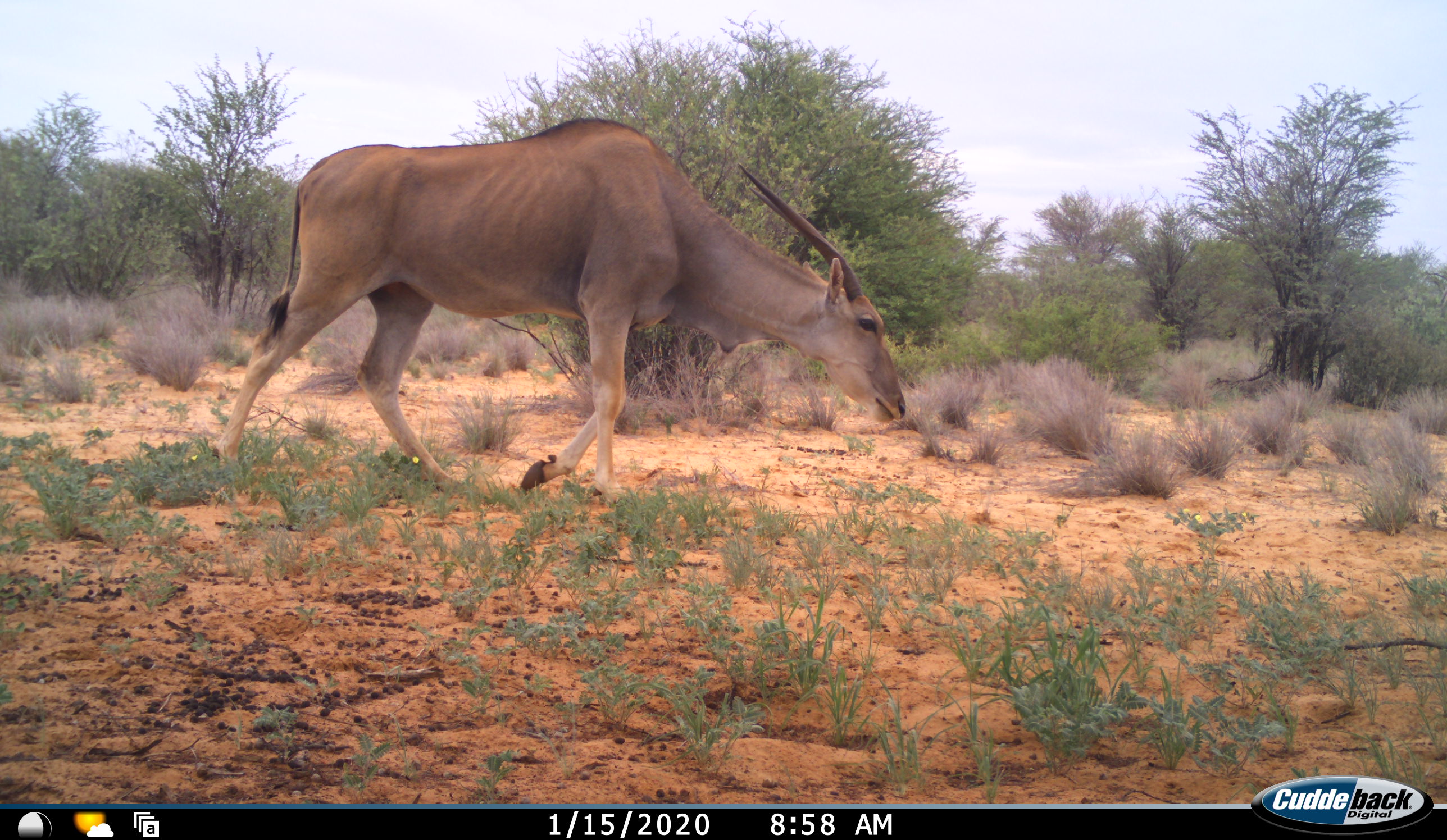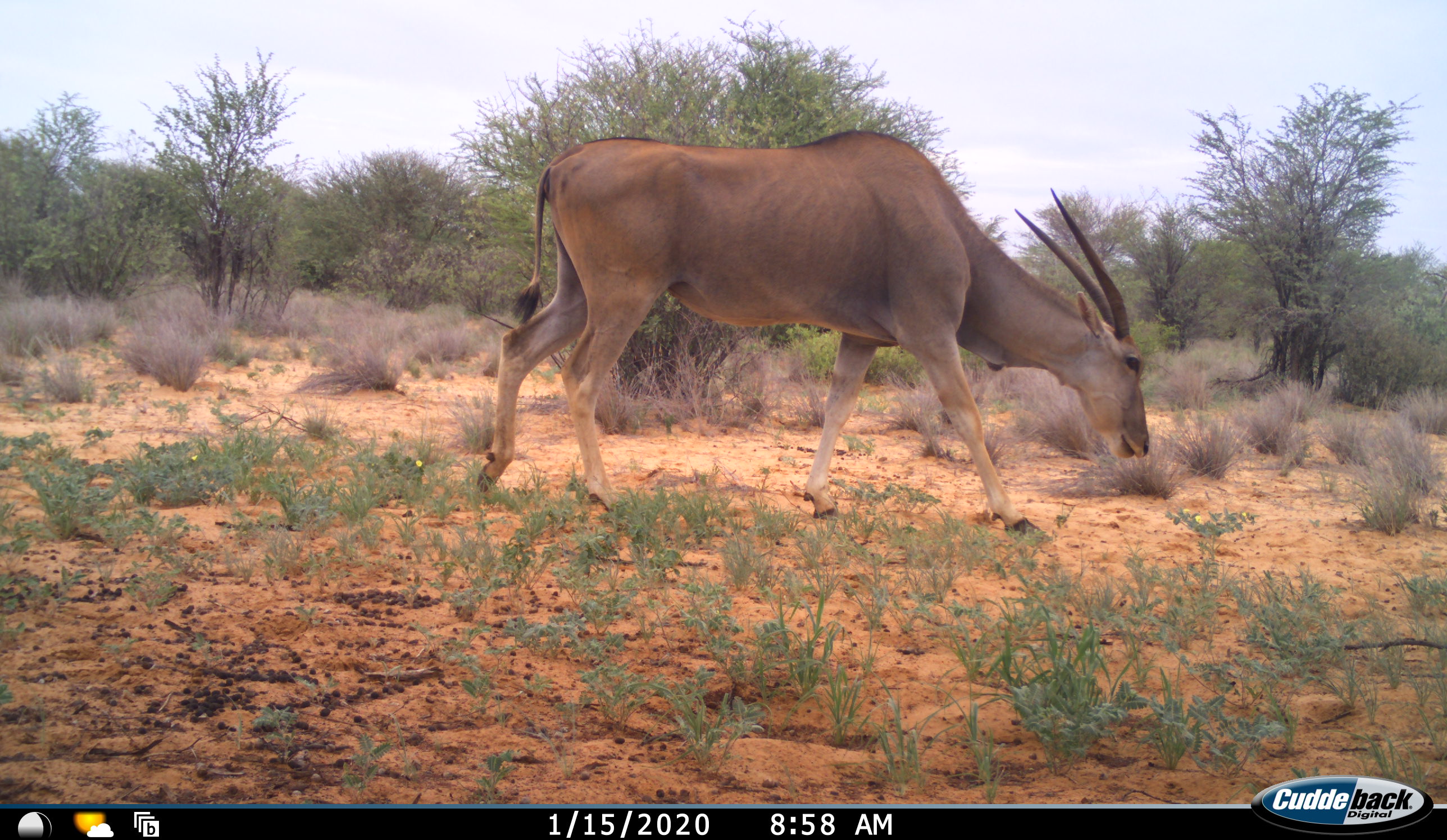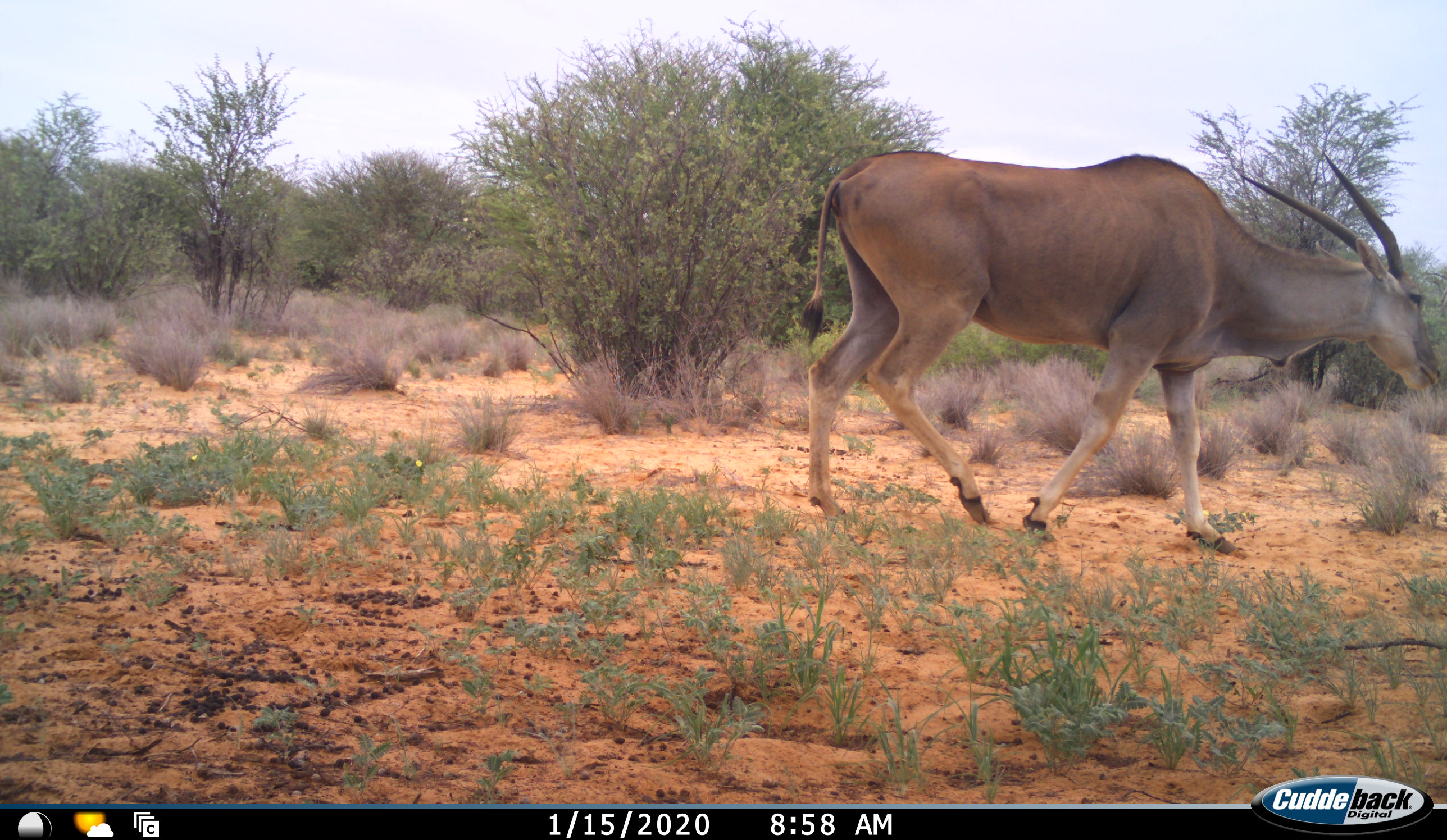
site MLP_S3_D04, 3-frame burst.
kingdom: Animalia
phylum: Chordata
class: Mammalia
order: Artiodactyla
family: Bovidae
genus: Tragelaphus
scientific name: Tragelaphus oryx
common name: eland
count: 1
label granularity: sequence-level